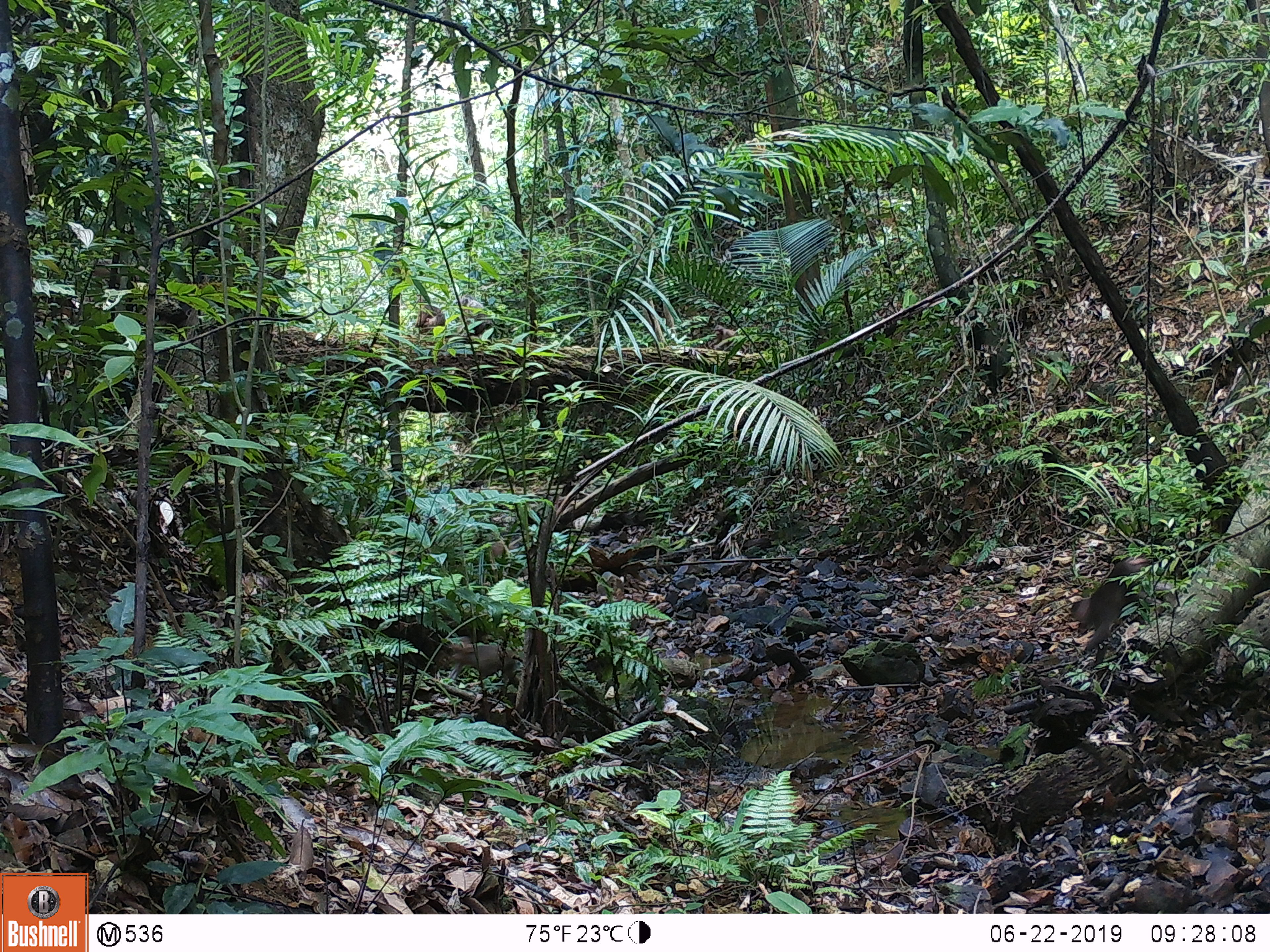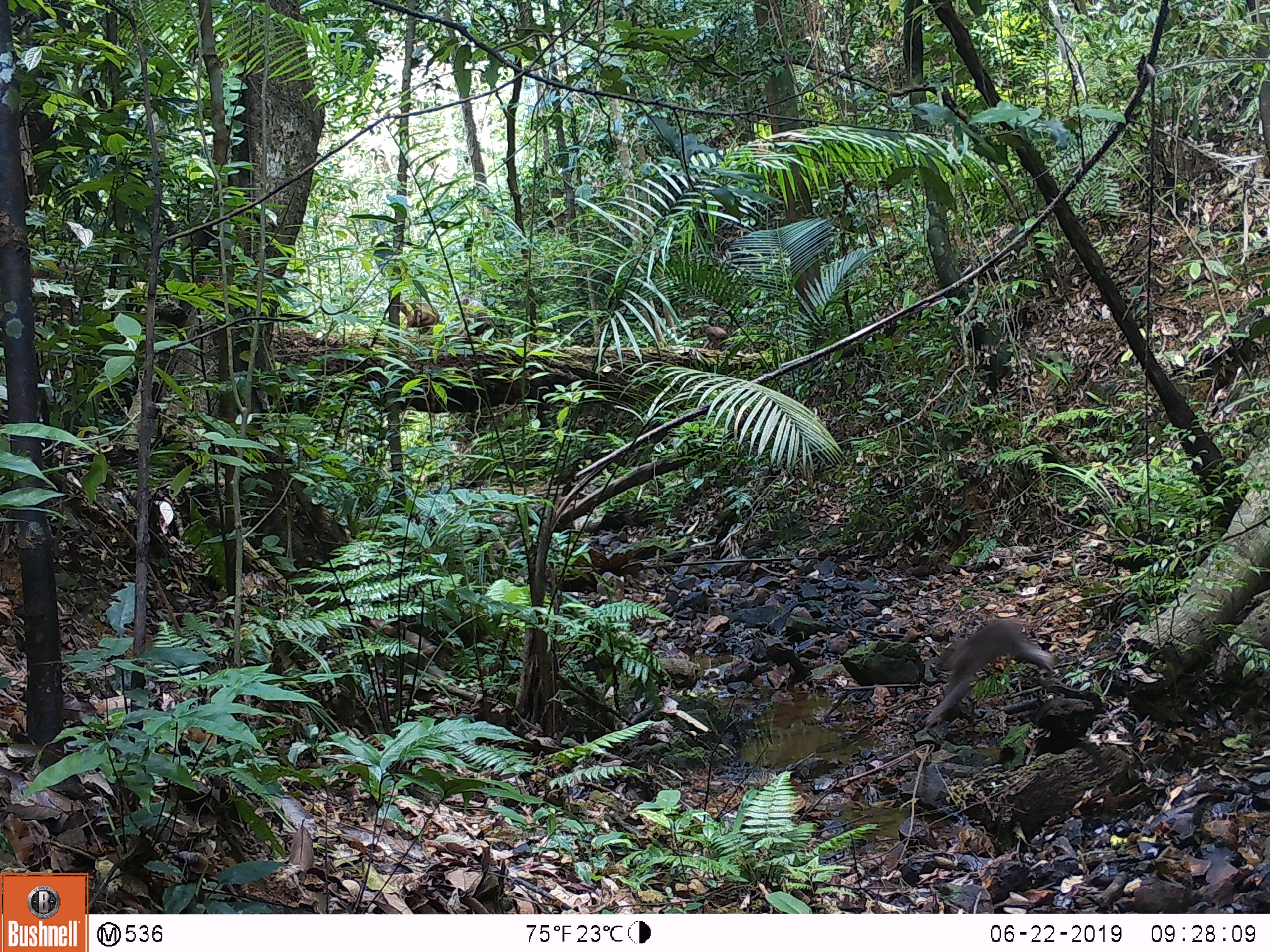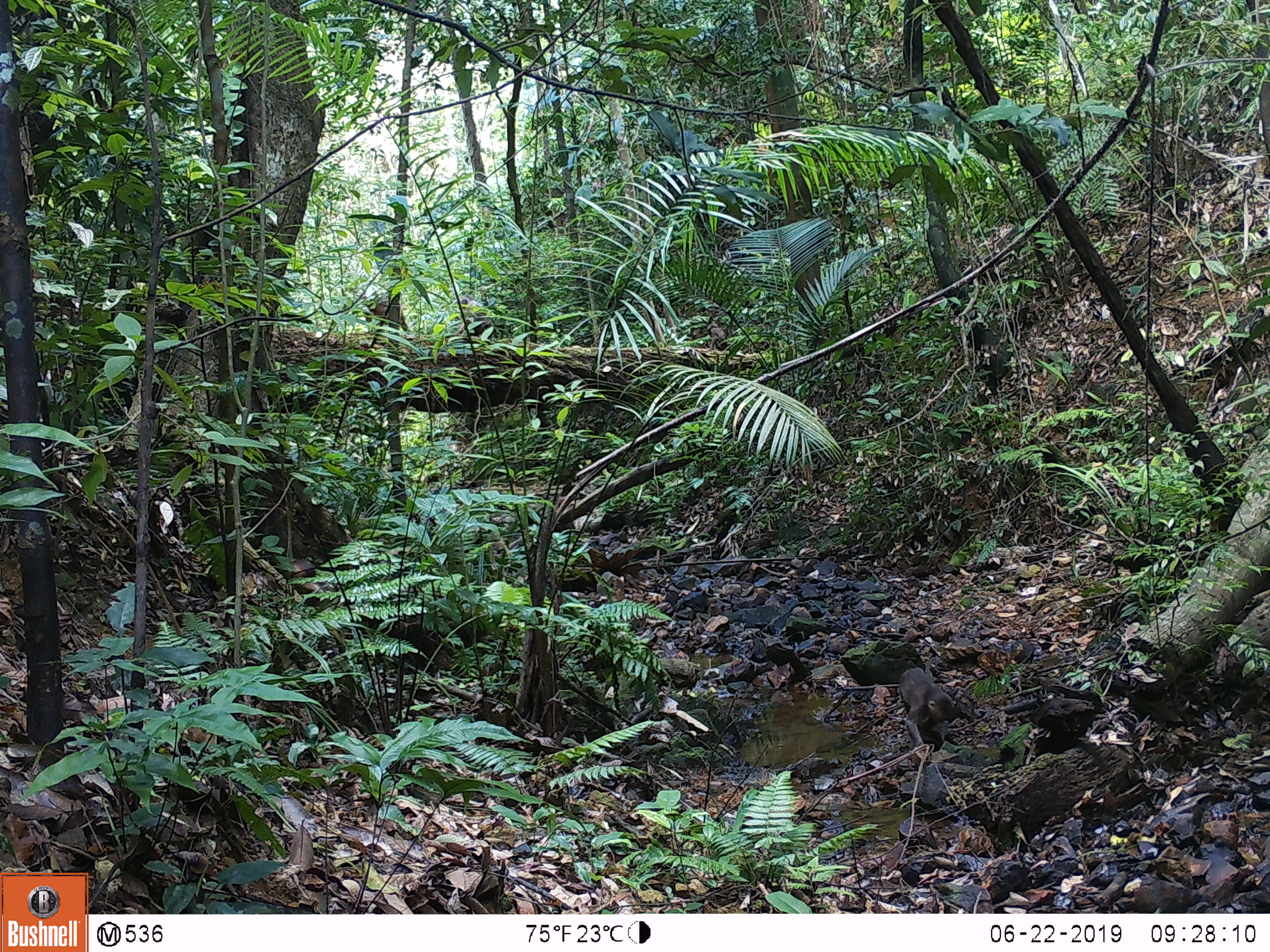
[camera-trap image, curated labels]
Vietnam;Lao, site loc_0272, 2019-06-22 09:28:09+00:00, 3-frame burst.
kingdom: Animalia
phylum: Chordata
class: Mammalia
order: Primates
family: Cercopithecidae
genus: Macaca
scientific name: Macaca arctoides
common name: stump-tailed macaque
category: stump tailed macaque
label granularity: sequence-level